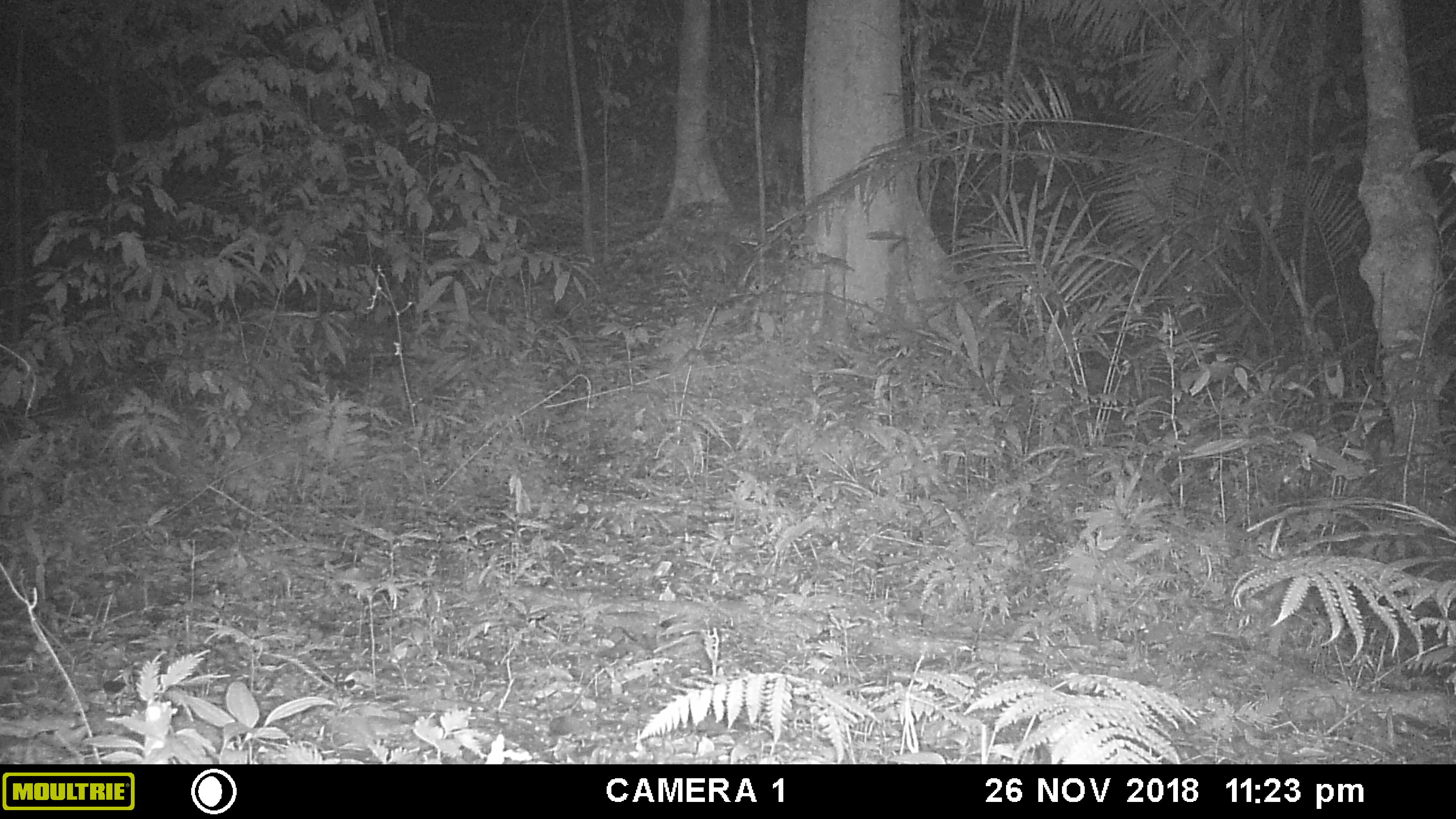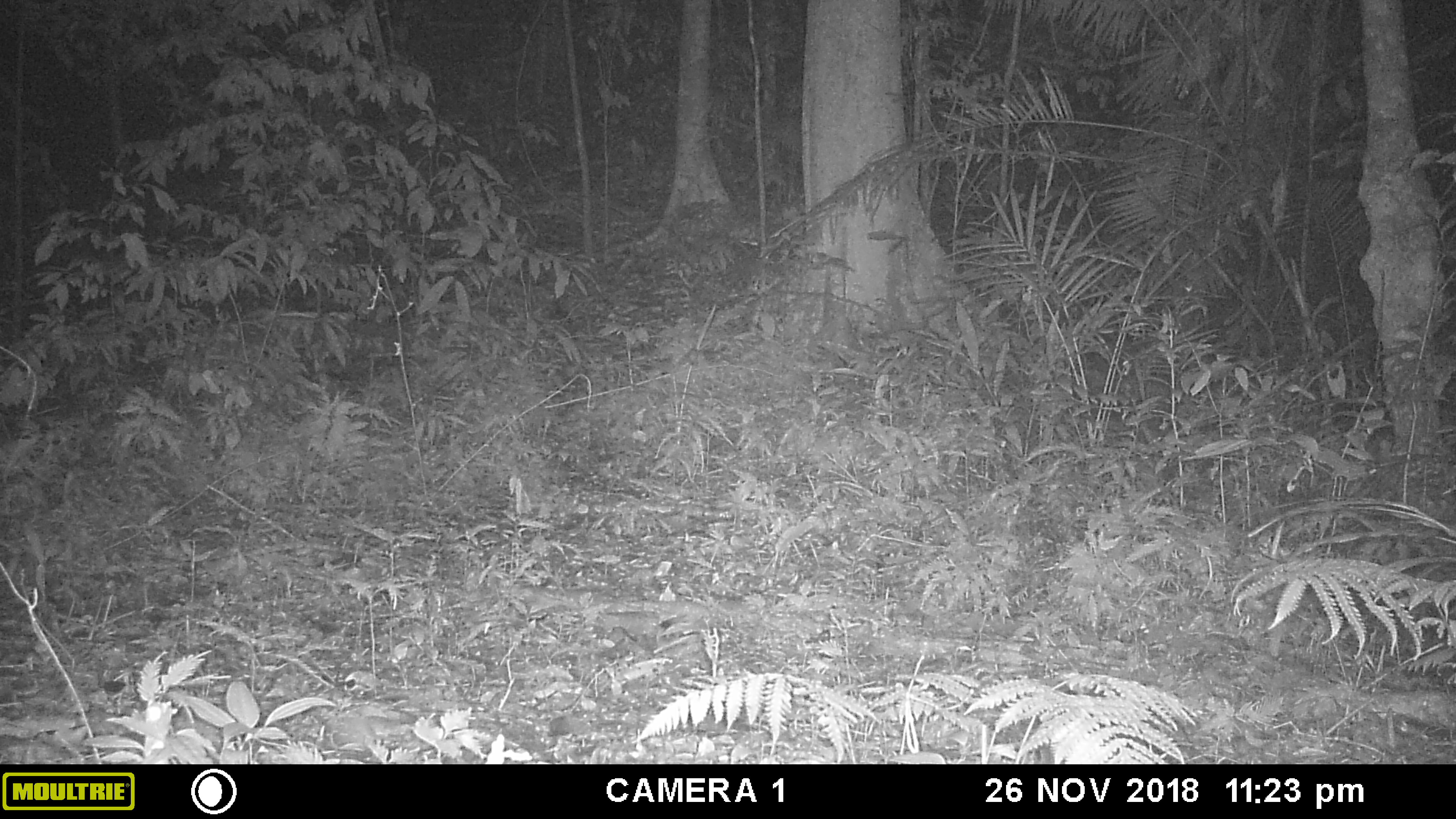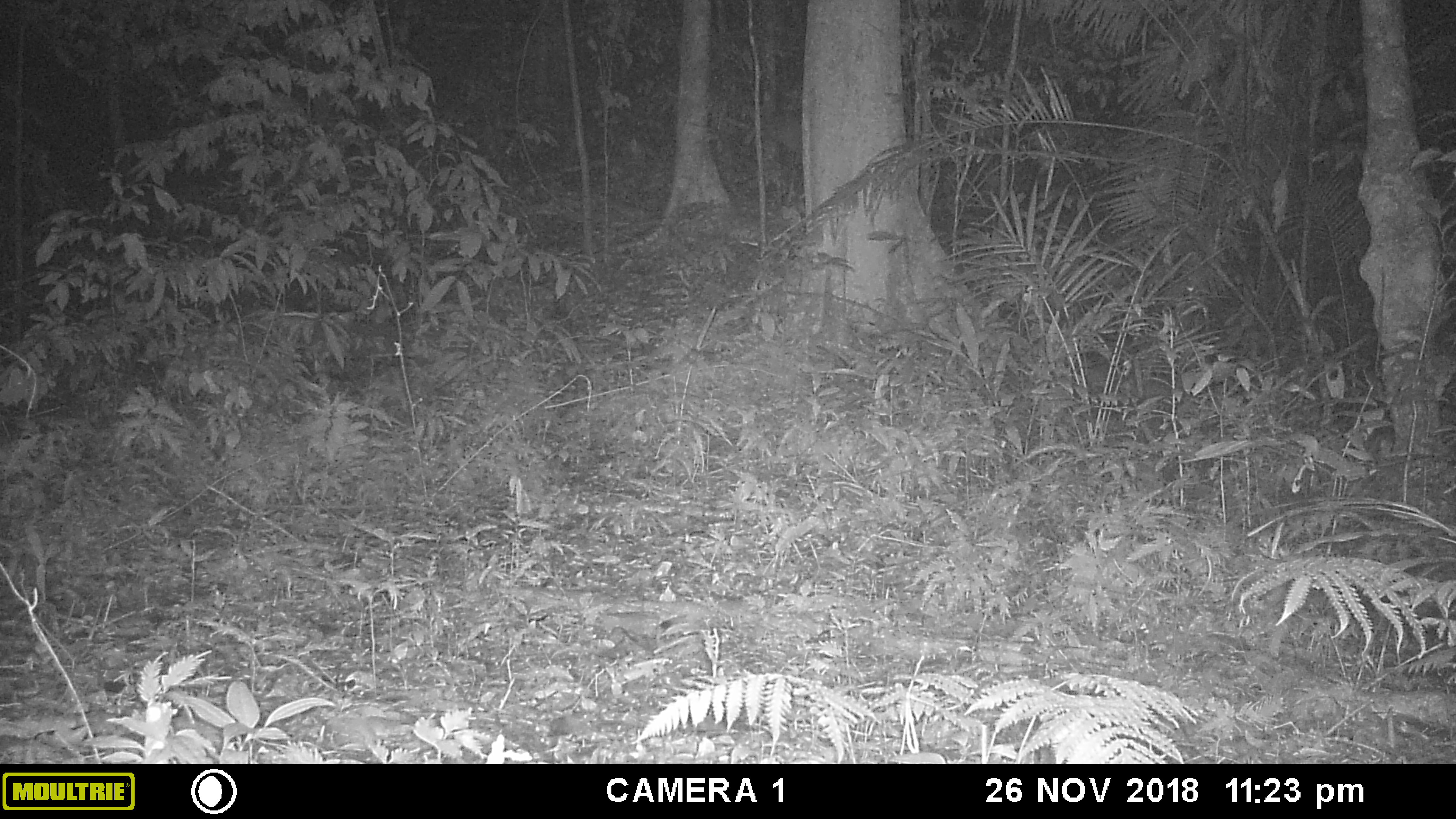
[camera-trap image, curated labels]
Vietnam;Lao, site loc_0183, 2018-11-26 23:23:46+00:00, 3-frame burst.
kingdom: Animalia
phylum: Chordata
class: Mammalia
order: Artiodactyla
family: Cervidae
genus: Muntiacus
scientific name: Muntiacus rooseveltorum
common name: roosevelt's muntjac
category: roosevelts muntjac group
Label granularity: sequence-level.